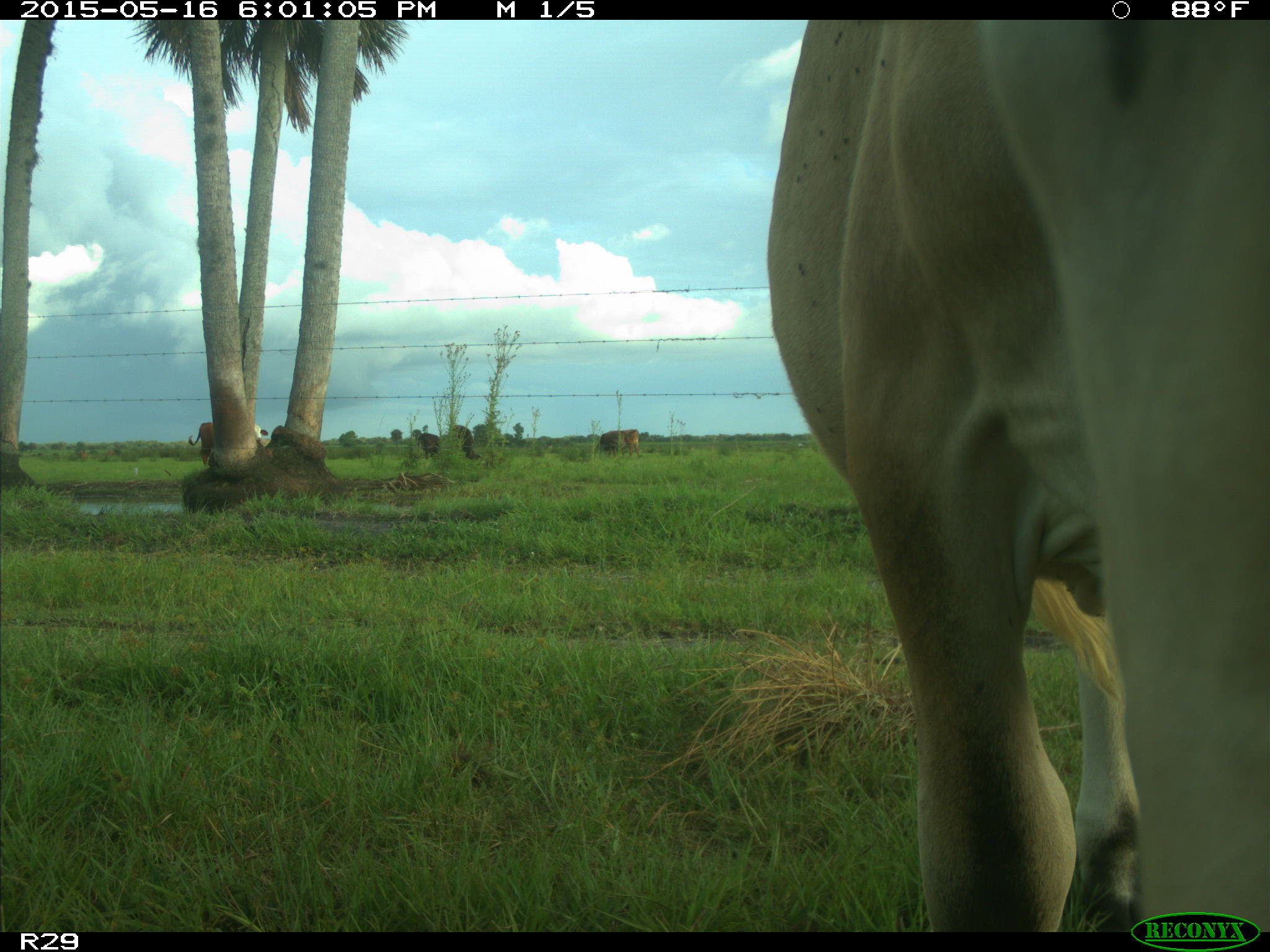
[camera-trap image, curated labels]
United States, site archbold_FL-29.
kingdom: Animalia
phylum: Chordata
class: Mammalia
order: Artiodactyla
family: Bovidae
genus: Bos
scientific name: Bos taurus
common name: domestic cow